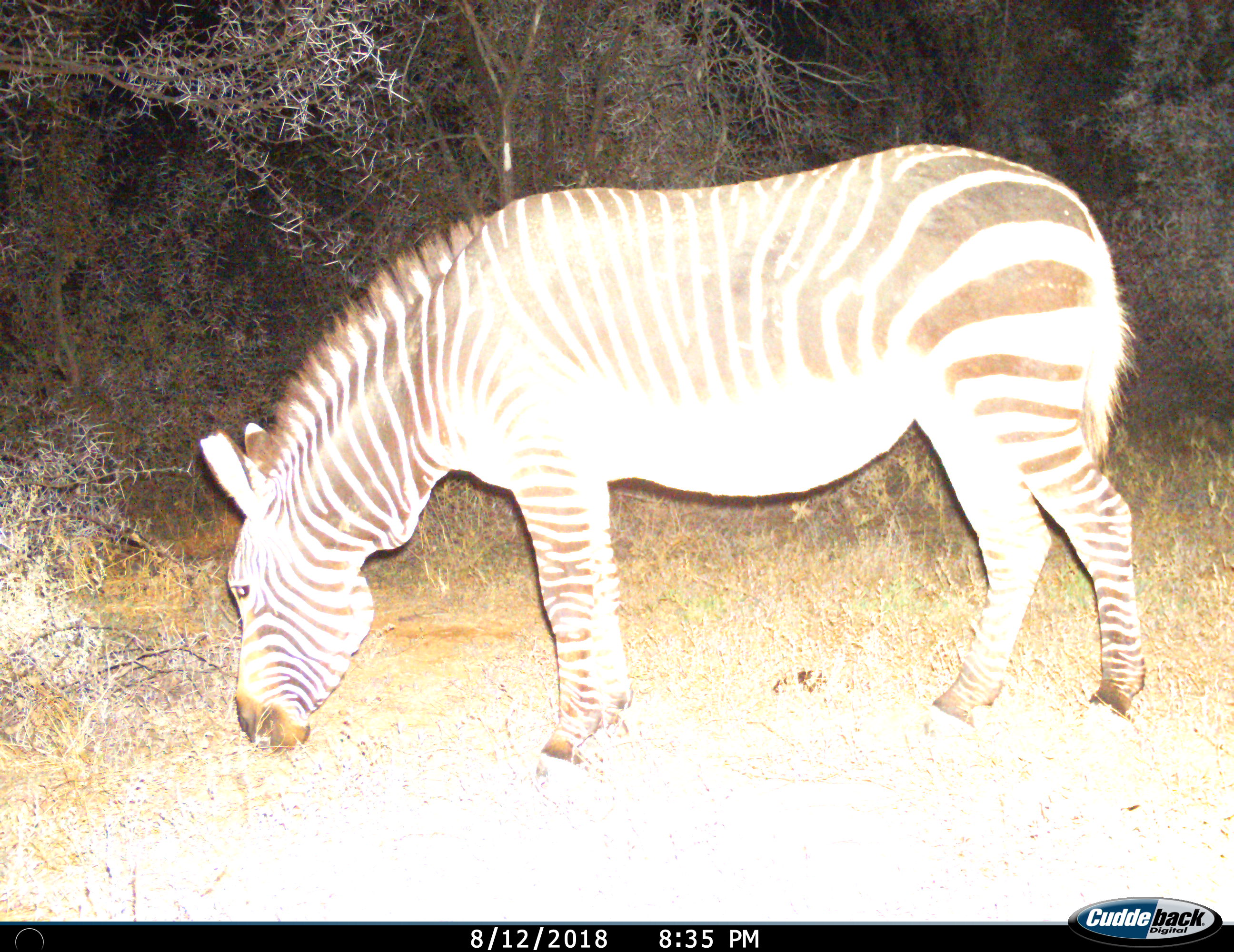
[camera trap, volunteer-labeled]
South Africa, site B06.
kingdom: Animalia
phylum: Chordata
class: Mammalia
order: Perissodactyla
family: Equidae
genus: Equus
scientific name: Equus zebra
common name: mountain zebra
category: zebramountain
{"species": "zebramountain (mountain zebra) (Equus zebra)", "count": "1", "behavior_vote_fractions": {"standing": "30%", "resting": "0%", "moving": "10%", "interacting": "0%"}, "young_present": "0%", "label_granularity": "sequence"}